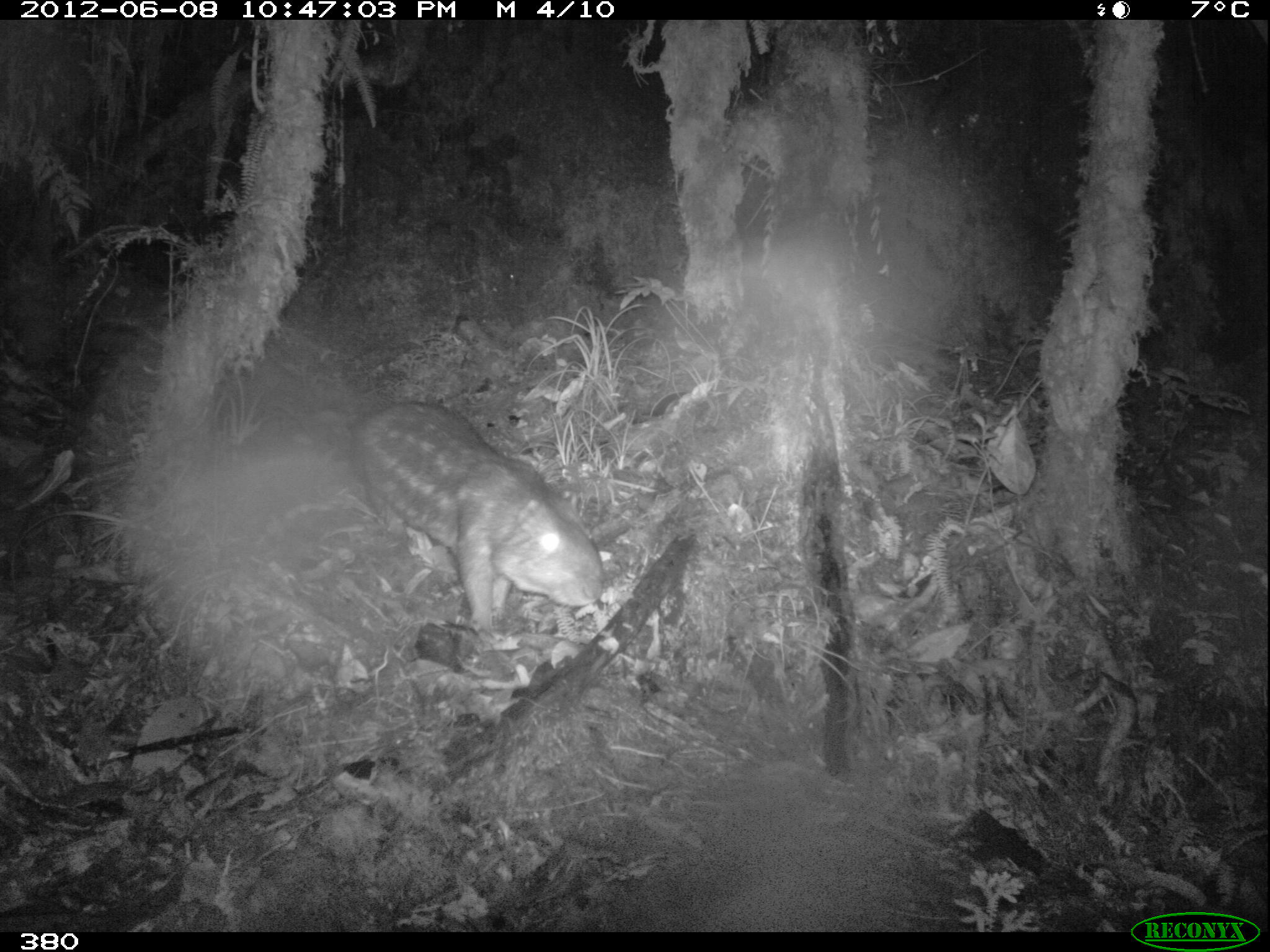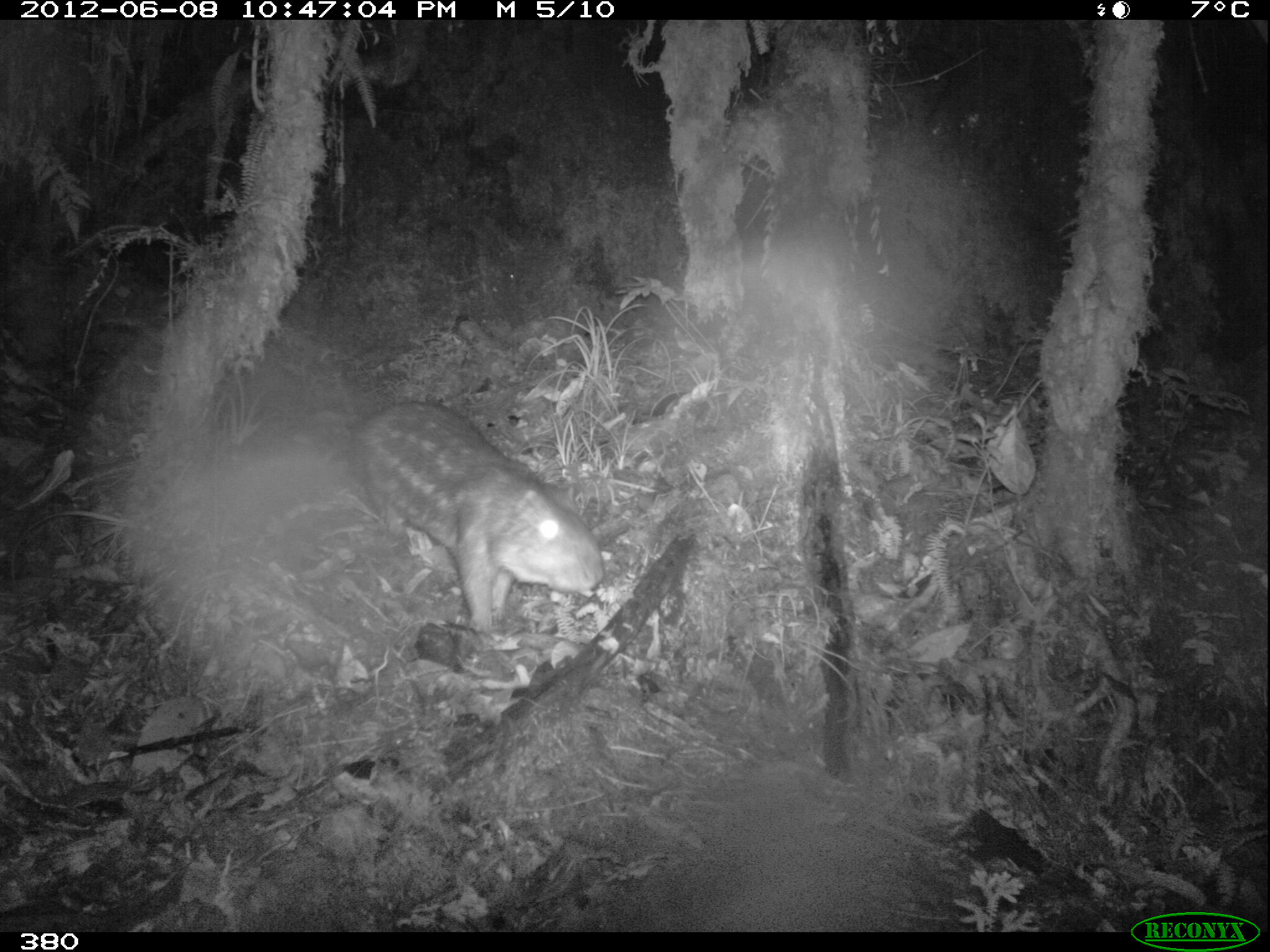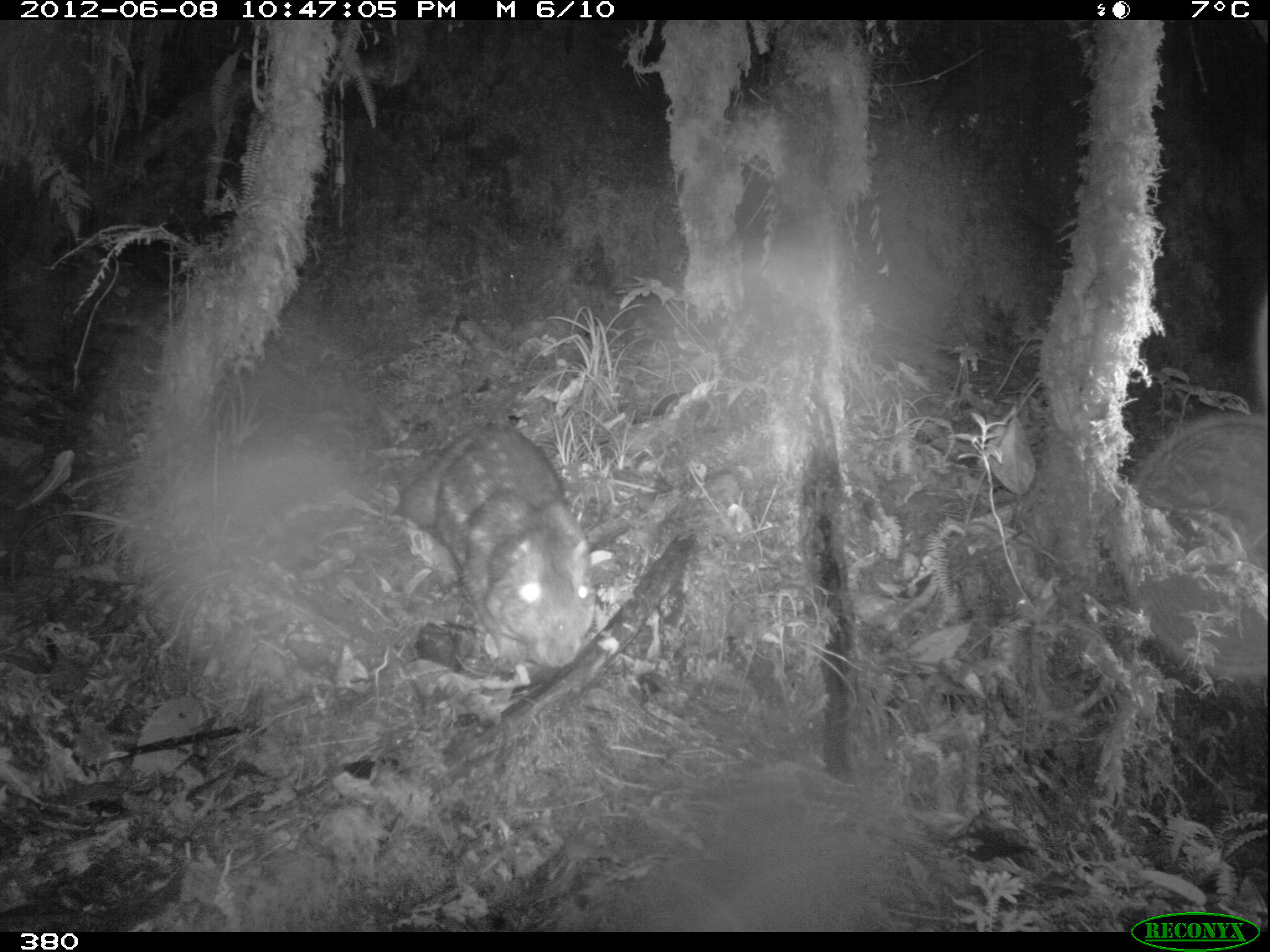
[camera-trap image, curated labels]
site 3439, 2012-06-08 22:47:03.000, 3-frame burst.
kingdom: Animalia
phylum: Chordata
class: Mammalia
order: Rodentia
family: Cuniculidae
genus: Cuniculus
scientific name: Cuniculus taczanowskii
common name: mountain paca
Cuniculus taczanowskii (mountain paca).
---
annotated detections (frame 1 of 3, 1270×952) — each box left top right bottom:
cuniculus taczanowskii: 350 402 603 627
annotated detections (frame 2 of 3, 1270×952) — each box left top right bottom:
cuniculus taczanowskii: 347 401 604 627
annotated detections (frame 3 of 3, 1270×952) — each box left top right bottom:
cuniculus taczanowskii: 399 421 596 667